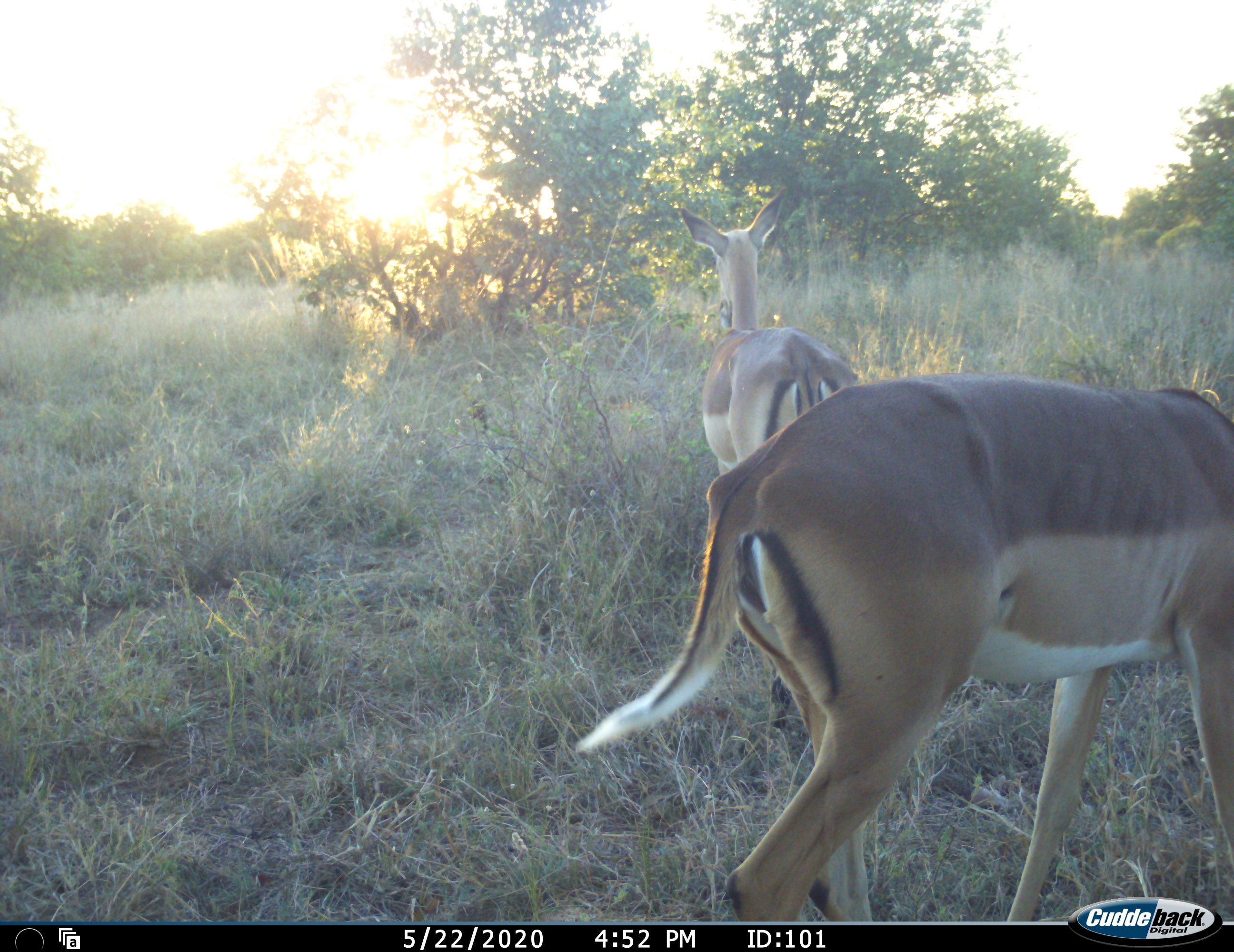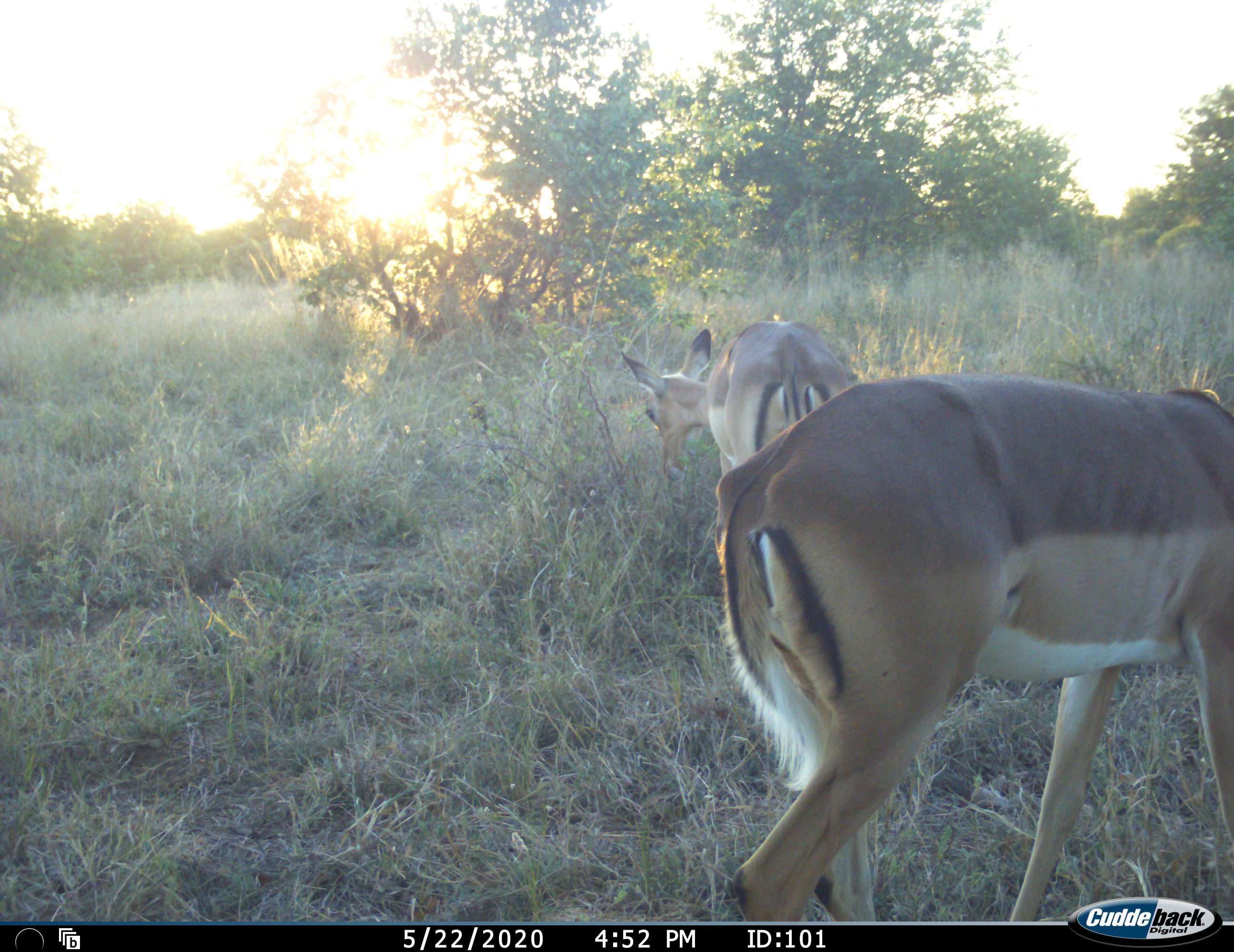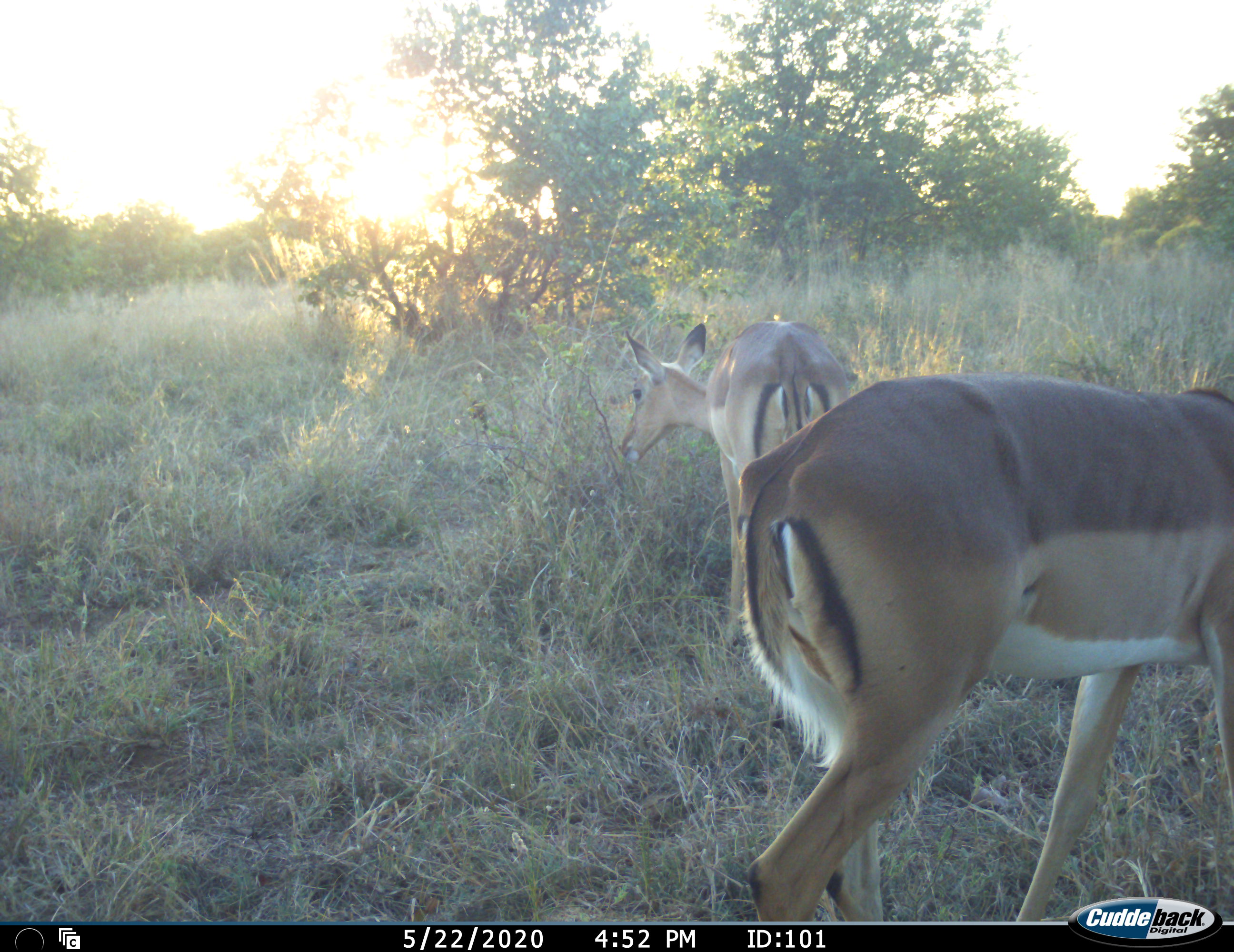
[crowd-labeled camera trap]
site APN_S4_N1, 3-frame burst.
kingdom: Animalia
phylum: Chordata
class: Mammalia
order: Artiodactyla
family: Bovidae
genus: Aepyceros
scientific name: Aepyceros melampus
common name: impala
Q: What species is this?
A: Impala (Aepyceros melampus).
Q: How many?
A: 2.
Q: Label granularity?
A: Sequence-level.